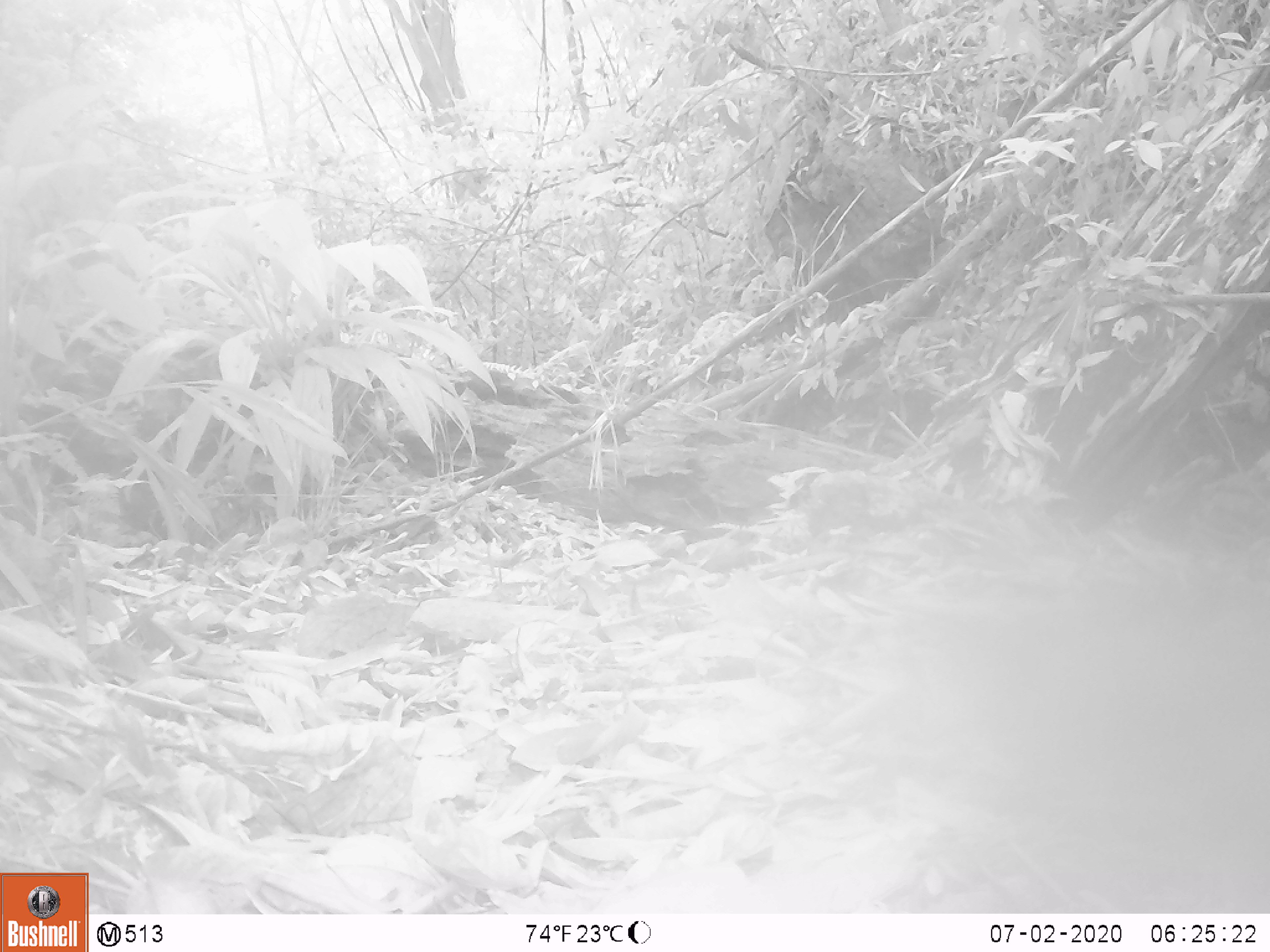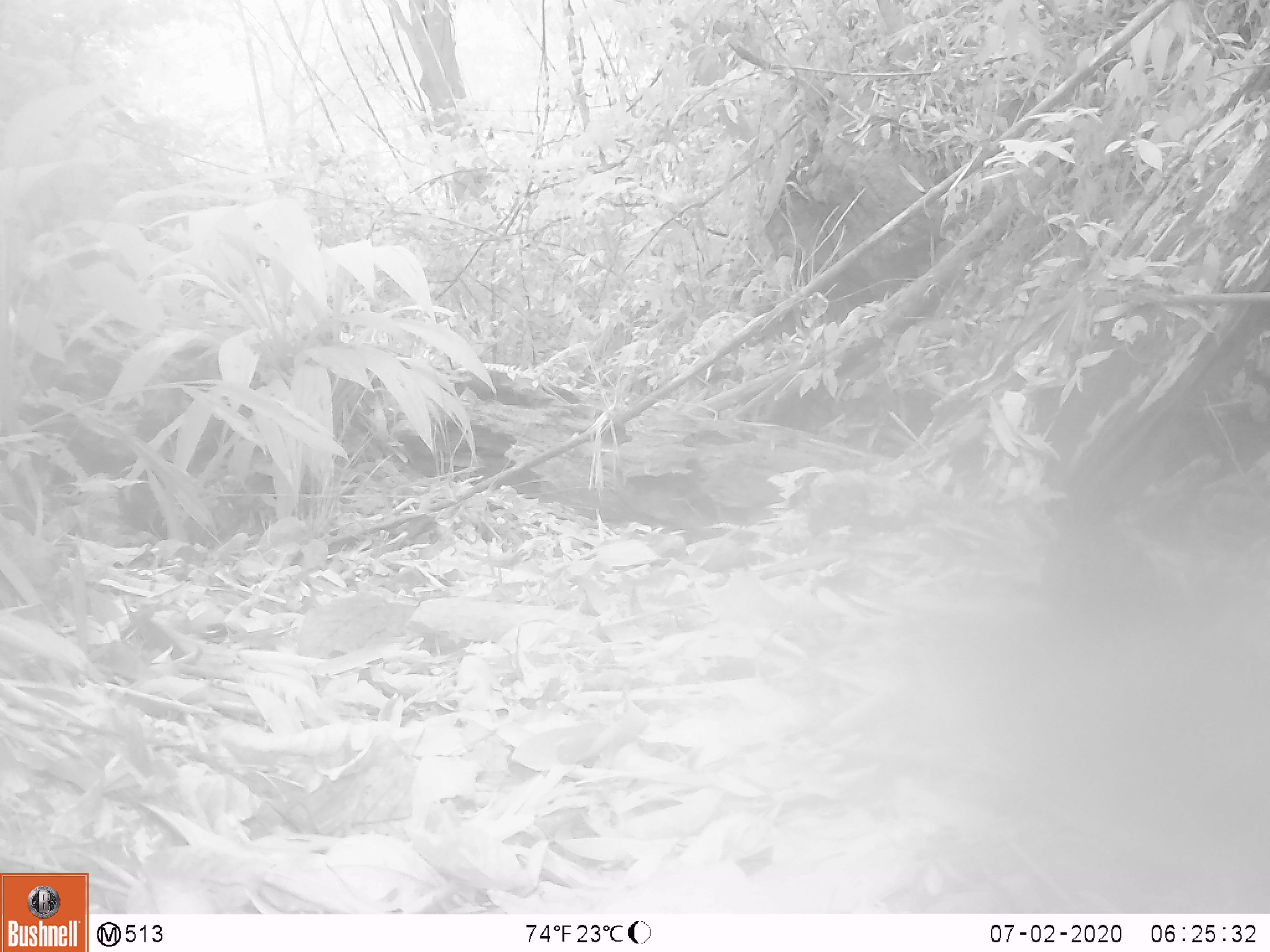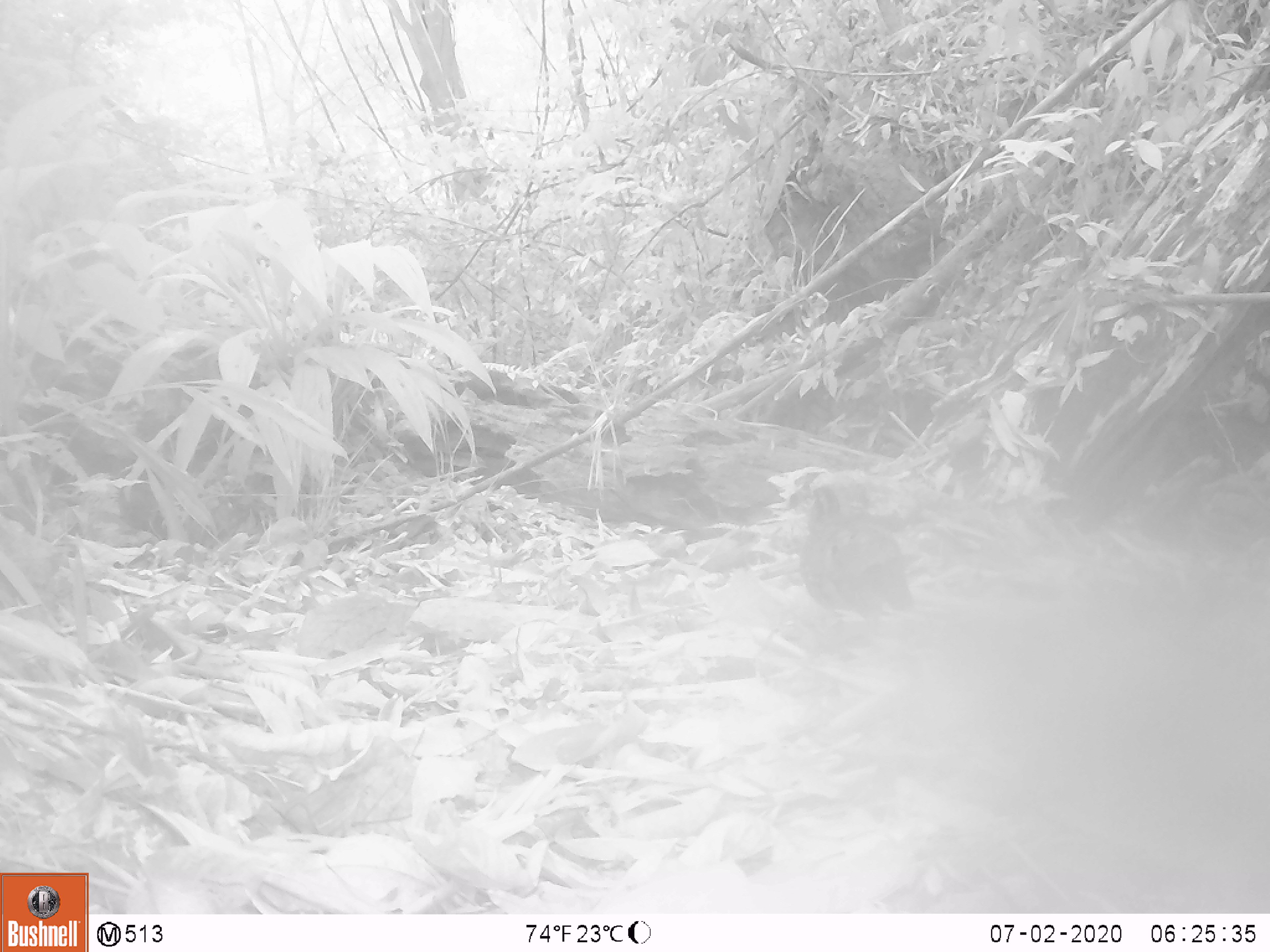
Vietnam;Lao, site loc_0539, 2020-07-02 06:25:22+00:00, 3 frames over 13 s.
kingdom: Animalia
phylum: Chordata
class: Aves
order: Galliformes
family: Phasianidae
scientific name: Phasianidae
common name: partridge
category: unidentified partridge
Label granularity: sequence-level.